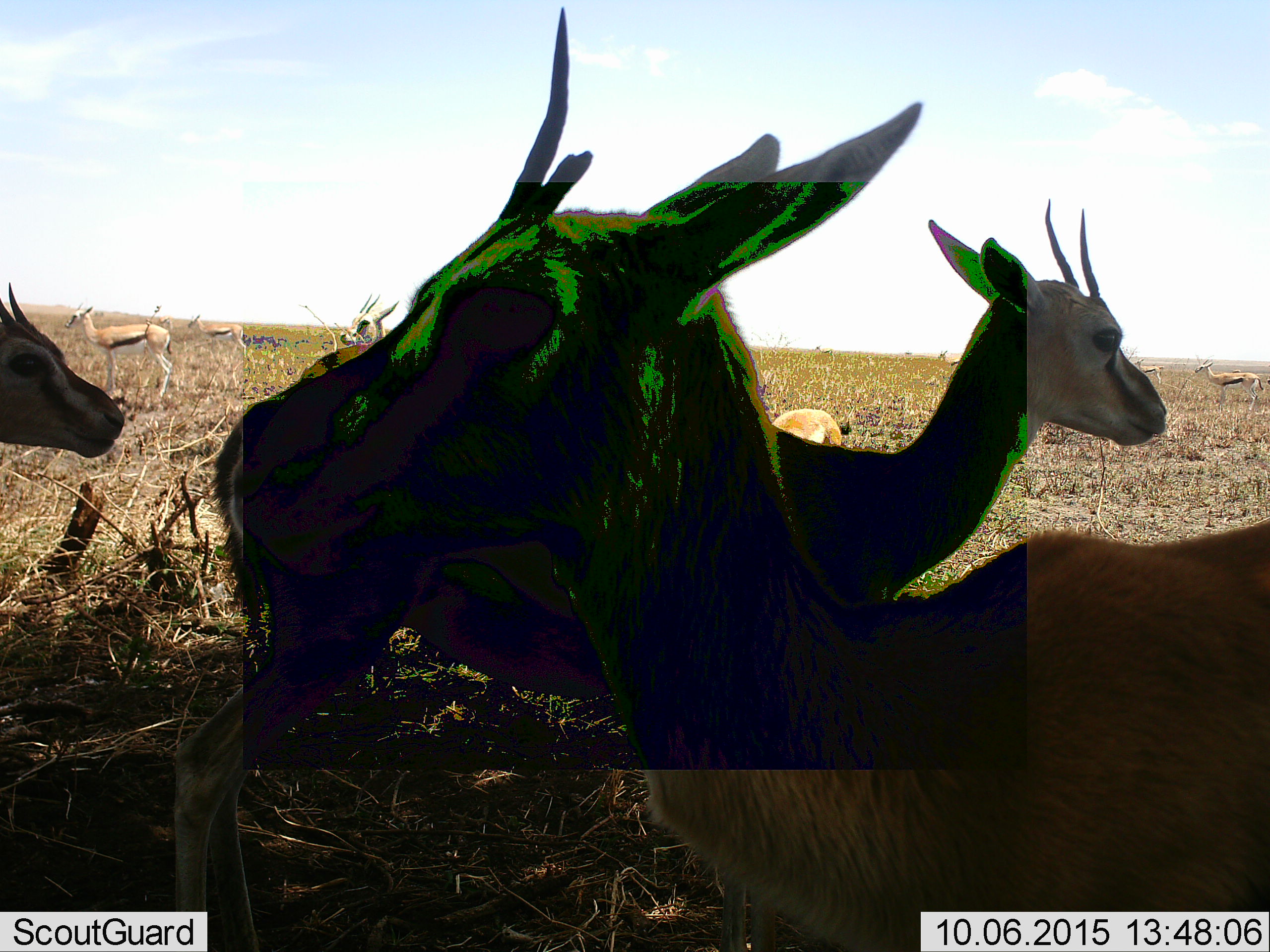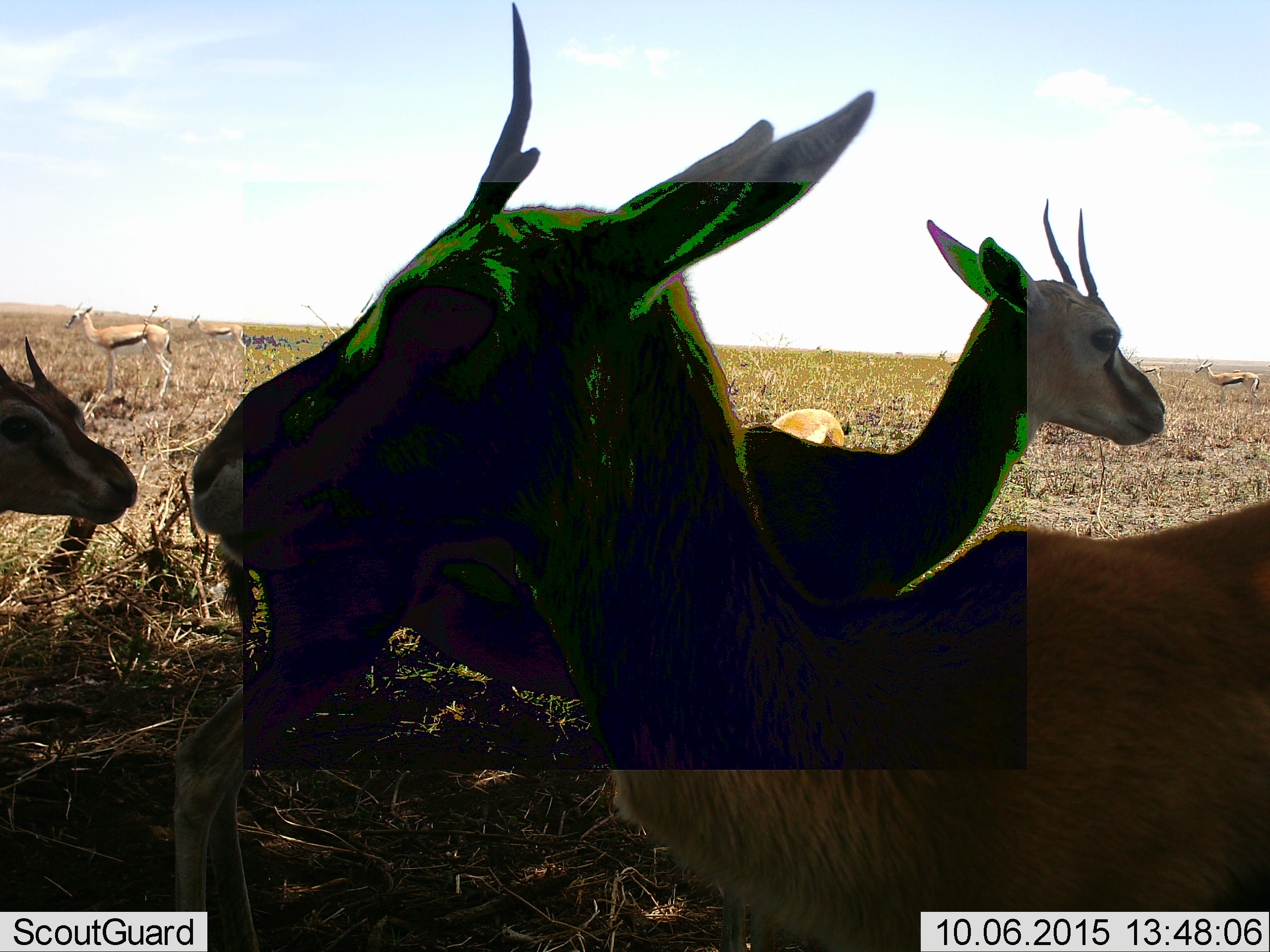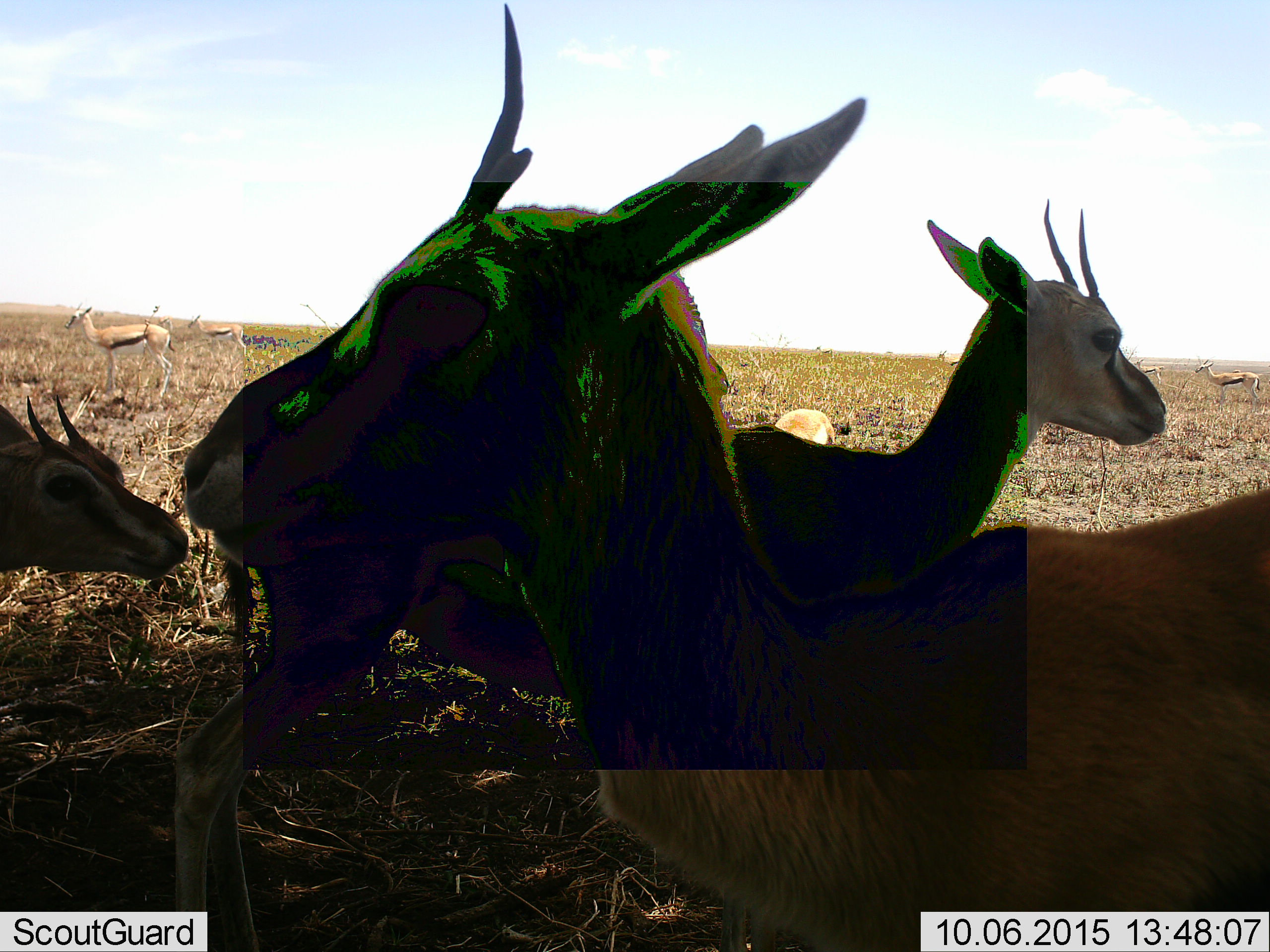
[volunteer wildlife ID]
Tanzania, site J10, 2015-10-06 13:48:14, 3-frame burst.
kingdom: Animalia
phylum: Chordata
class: Mammalia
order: Artiodactyla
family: Bovidae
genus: Eudorcas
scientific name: Eudorcas thomsonii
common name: thomson's gazelle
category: gazellethomsons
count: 11-50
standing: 89%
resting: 11%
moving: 11%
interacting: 44%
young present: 22%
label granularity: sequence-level